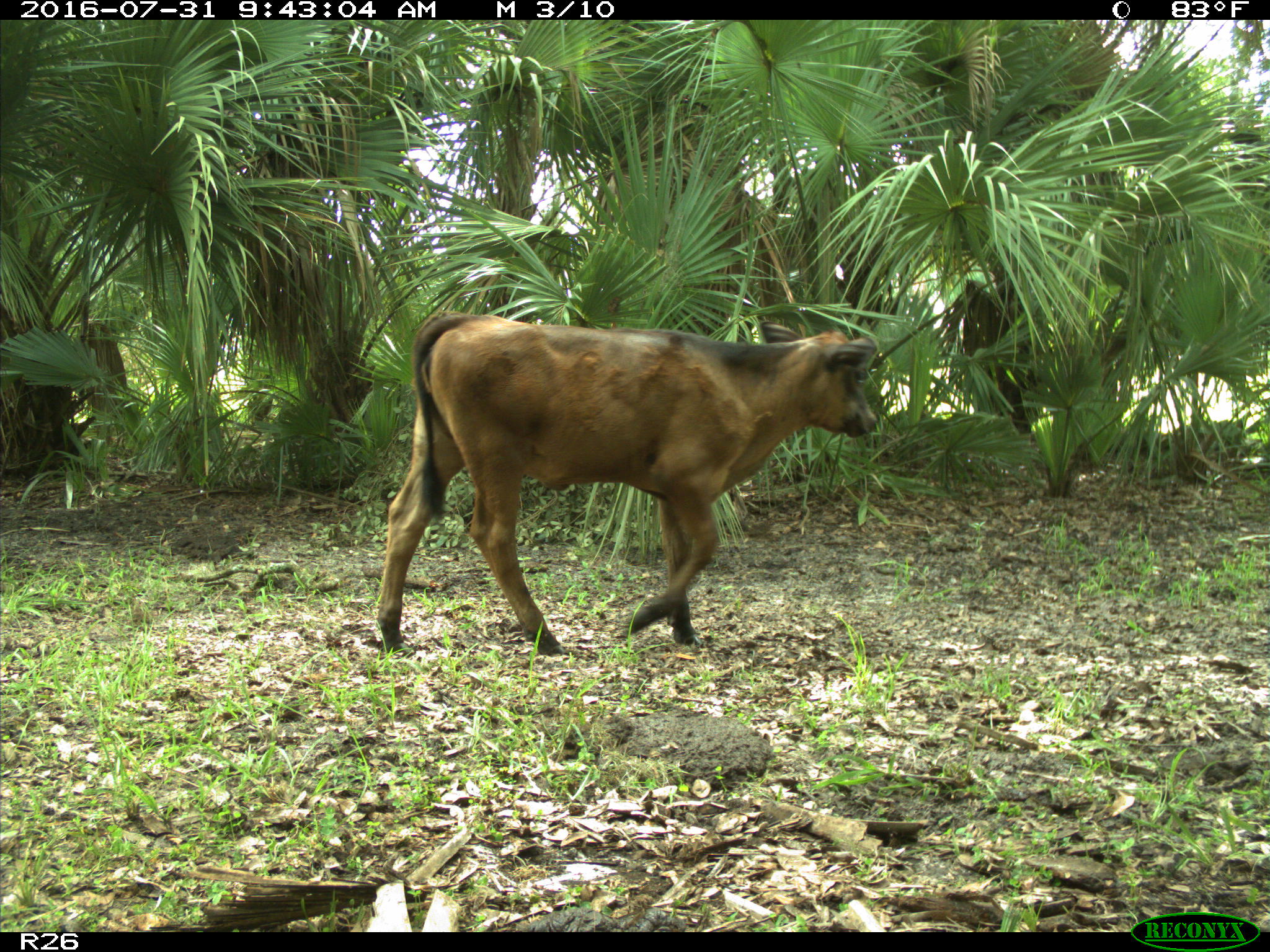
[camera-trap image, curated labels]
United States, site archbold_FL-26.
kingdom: Animalia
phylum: Chordata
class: Mammalia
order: Artiodactyla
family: Bovidae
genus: Bos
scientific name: Bos taurus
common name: domestic cow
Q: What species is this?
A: Bos taurus (domestic cow).